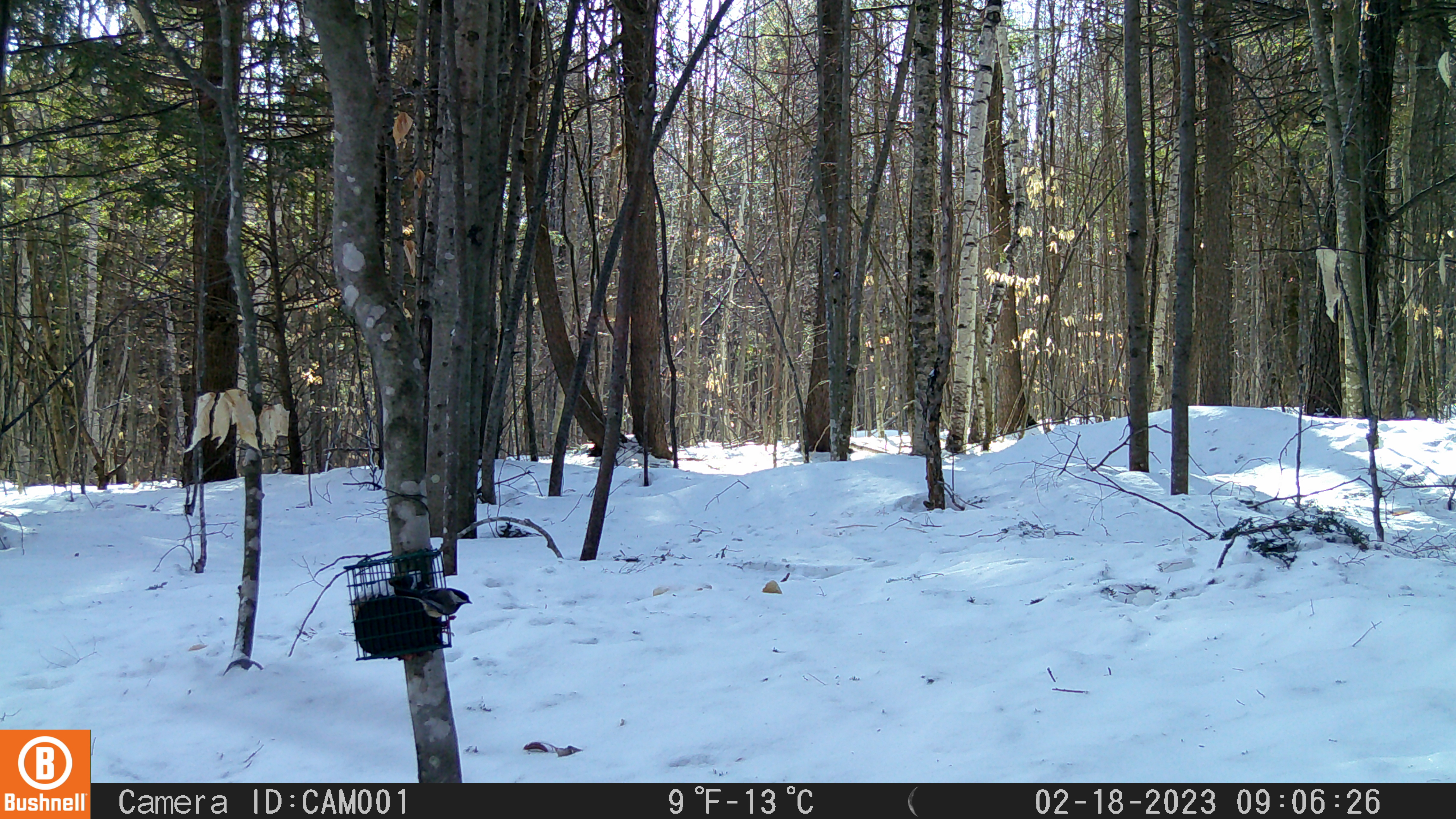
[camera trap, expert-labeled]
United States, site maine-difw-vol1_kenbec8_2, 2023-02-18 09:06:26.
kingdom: Animalia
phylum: Chordata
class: Aves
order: Passeriformes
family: Paridae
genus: Poecile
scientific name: Poecile atricapillus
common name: black-capped chickadee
Black-capped chickadee (Poecile atricapillus).